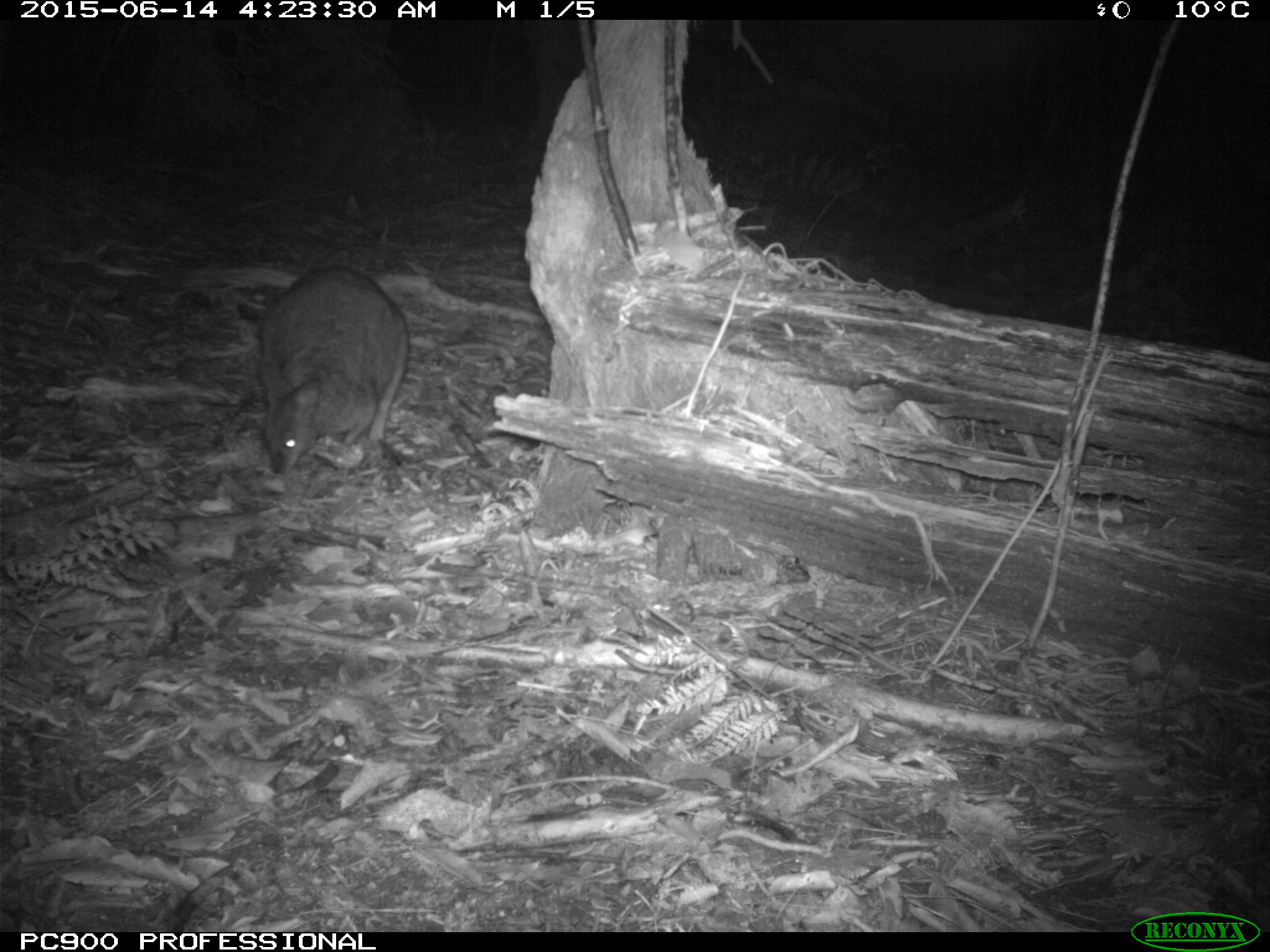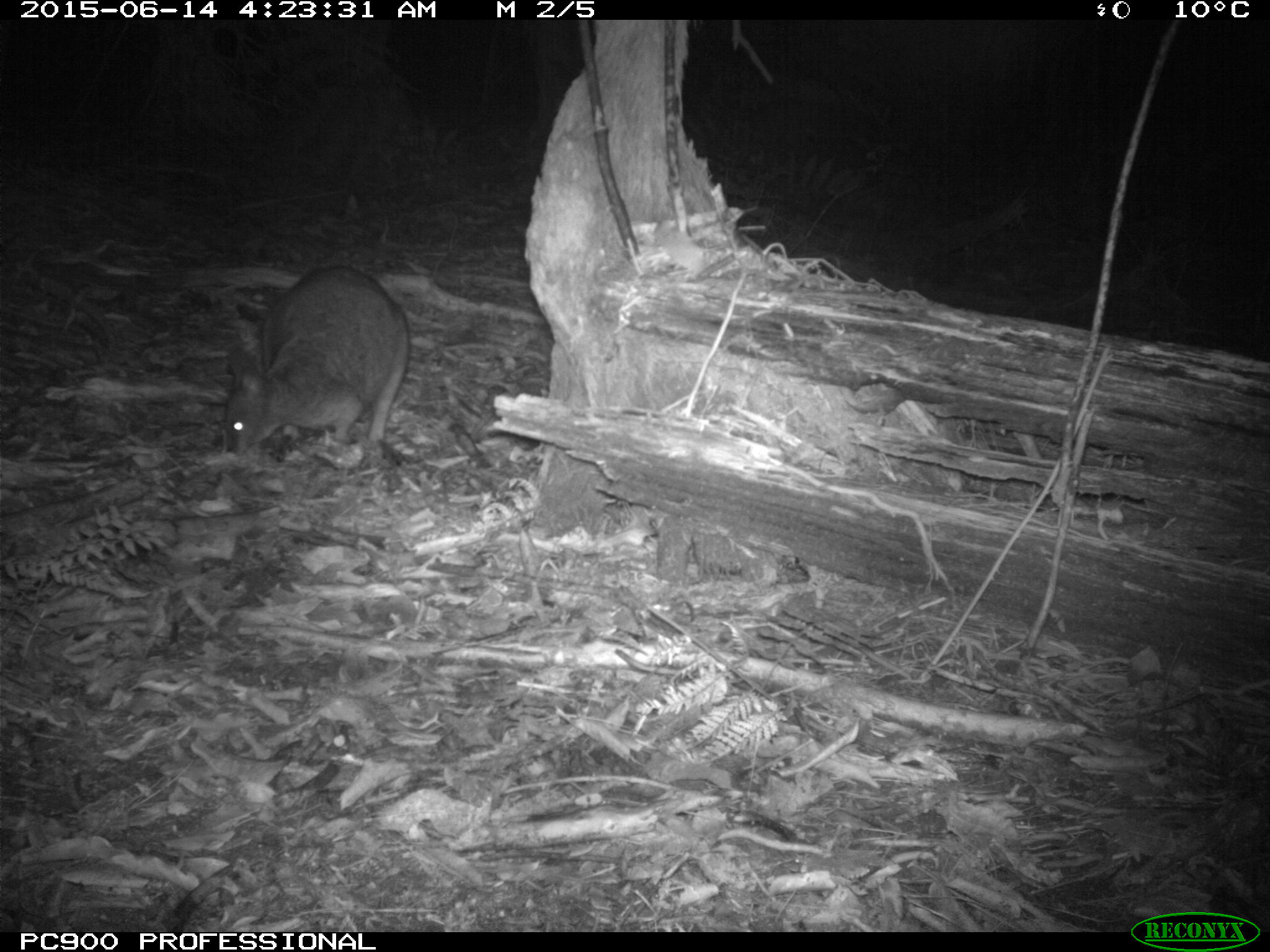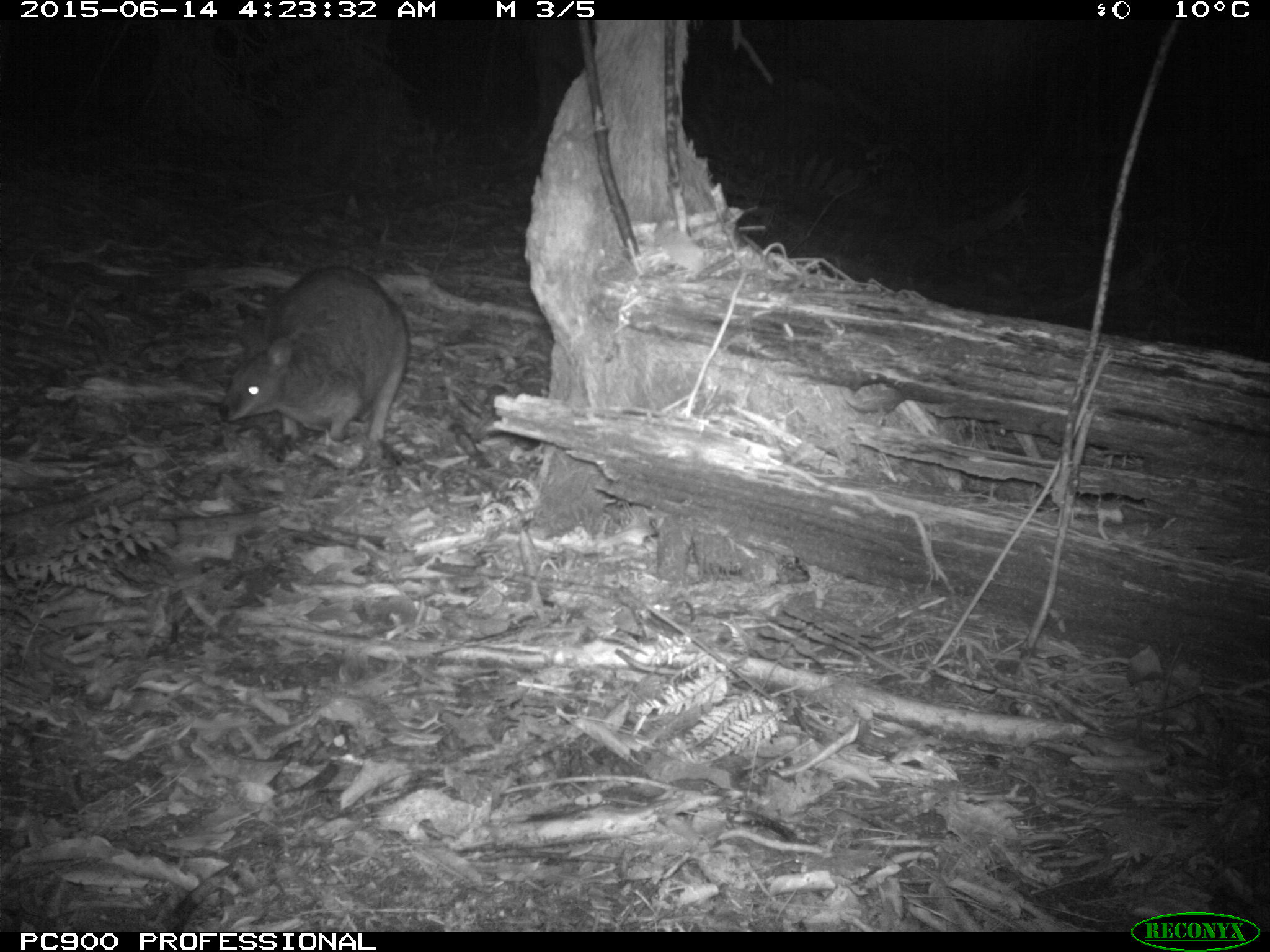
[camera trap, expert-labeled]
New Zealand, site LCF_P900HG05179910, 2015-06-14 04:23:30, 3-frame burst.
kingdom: Animalia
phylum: Chordata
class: Mammalia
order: Diprotodontia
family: Macropodidae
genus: Notamacropus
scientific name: Notamacropus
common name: wallaby